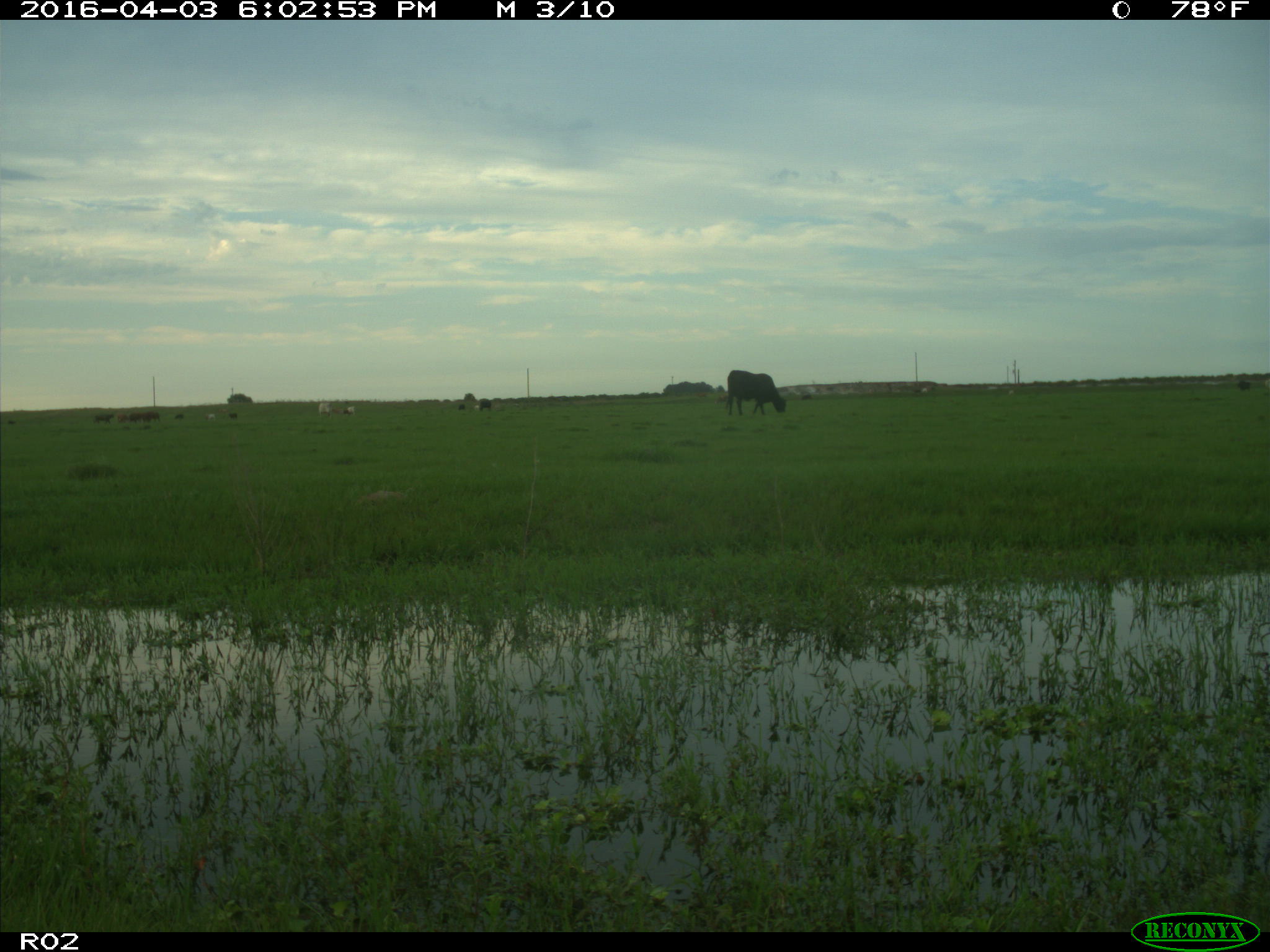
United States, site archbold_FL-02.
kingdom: Animalia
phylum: Chordata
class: Mammalia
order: Artiodactyla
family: Bovidae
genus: Bos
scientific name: Bos taurus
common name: domestic cow